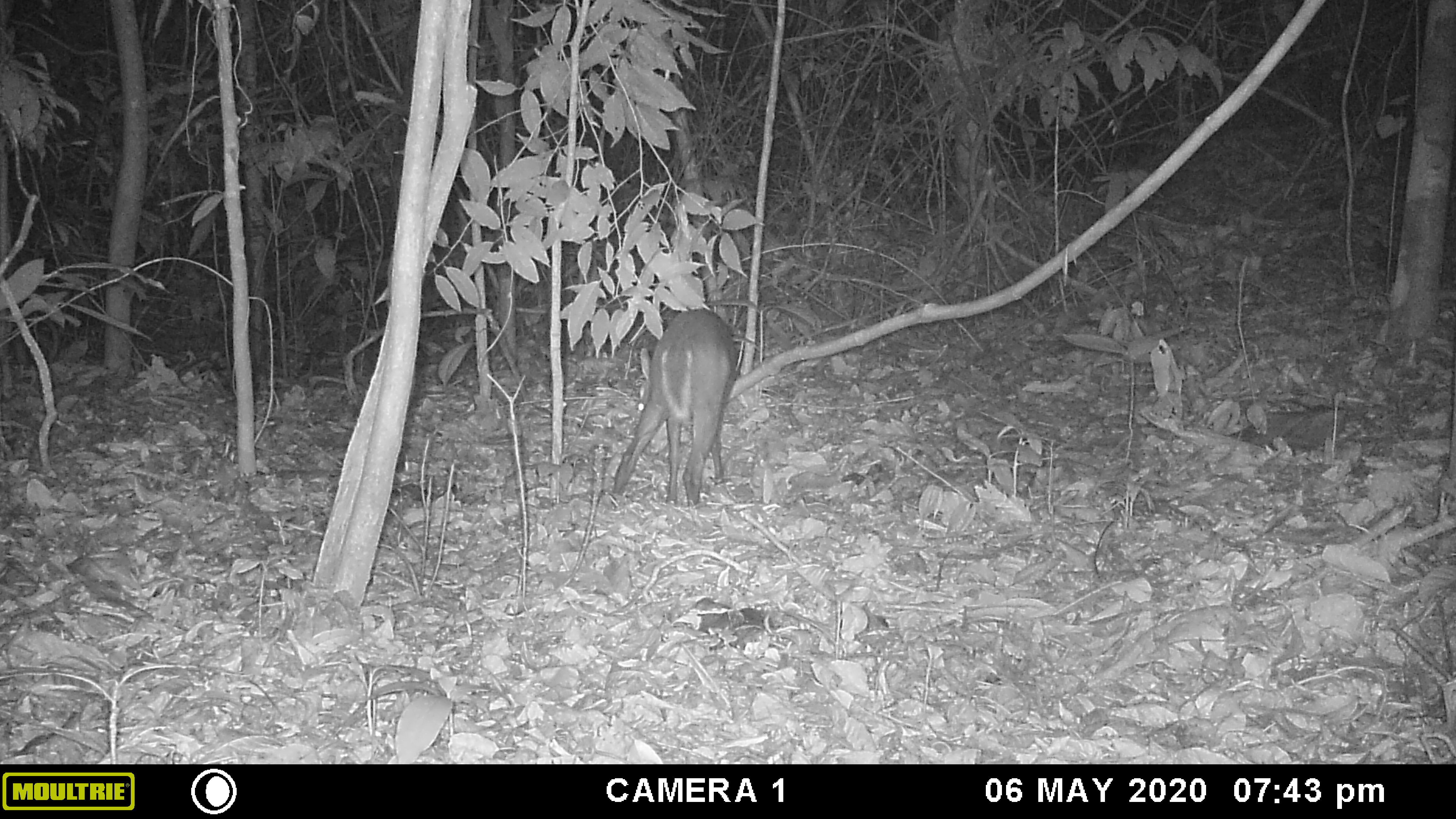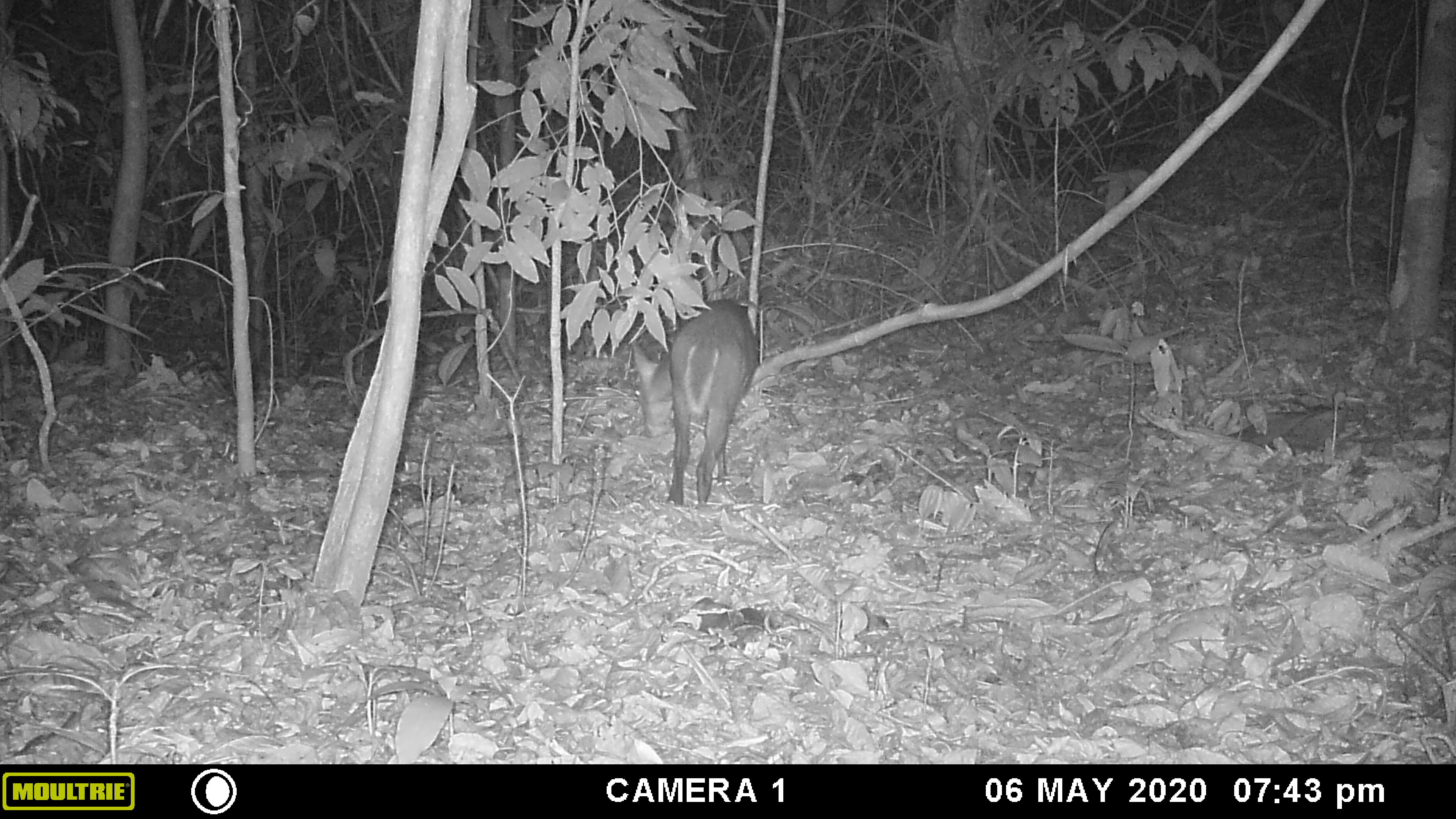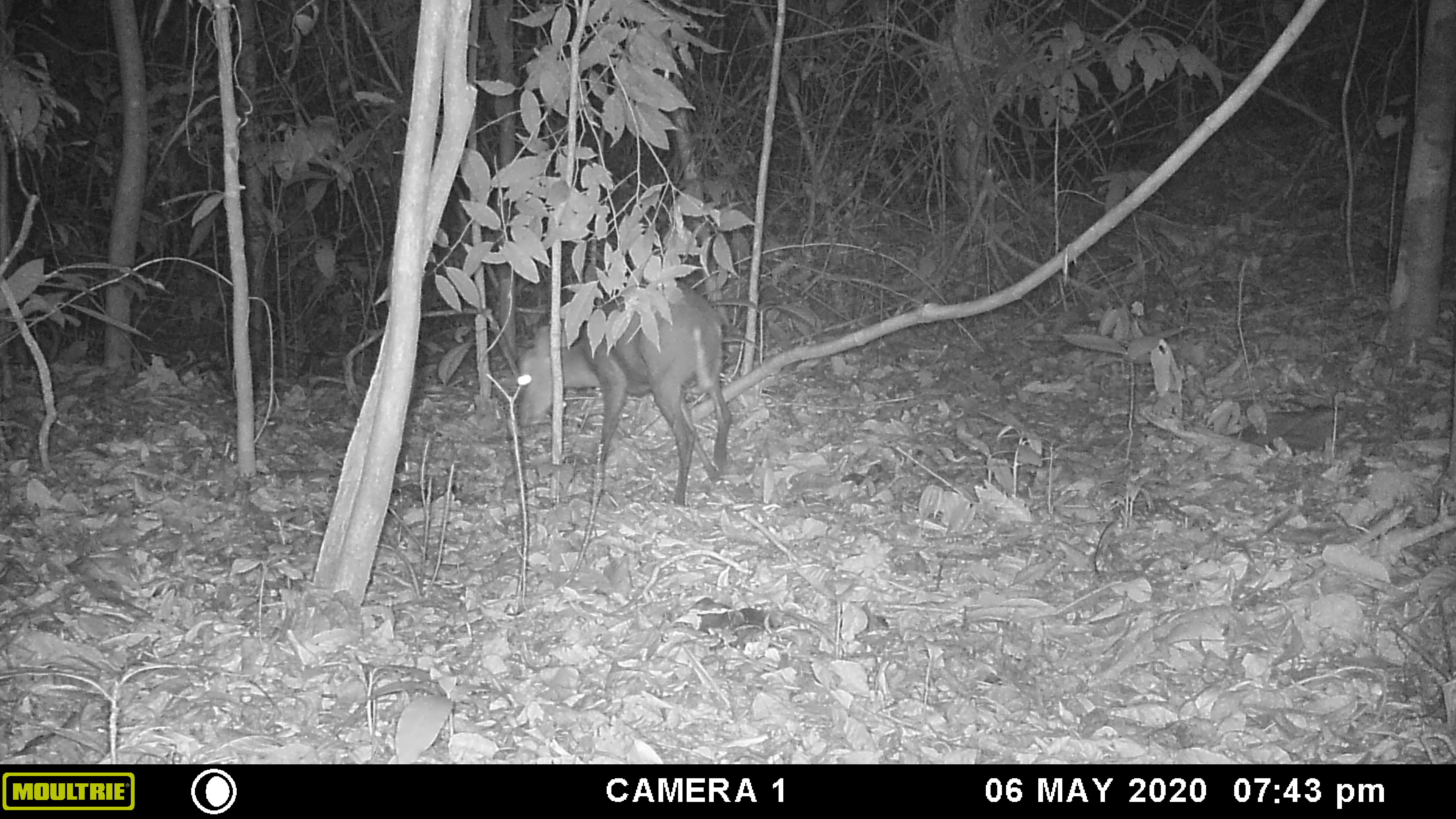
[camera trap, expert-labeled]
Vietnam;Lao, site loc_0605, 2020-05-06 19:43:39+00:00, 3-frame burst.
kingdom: Animalia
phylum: Chordata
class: Mammalia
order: Artiodactyla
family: Cervidae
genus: Muntiacus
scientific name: Muntiacus rooseveltorum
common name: roosevelt's muntjac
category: roosevelts muntjac group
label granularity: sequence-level